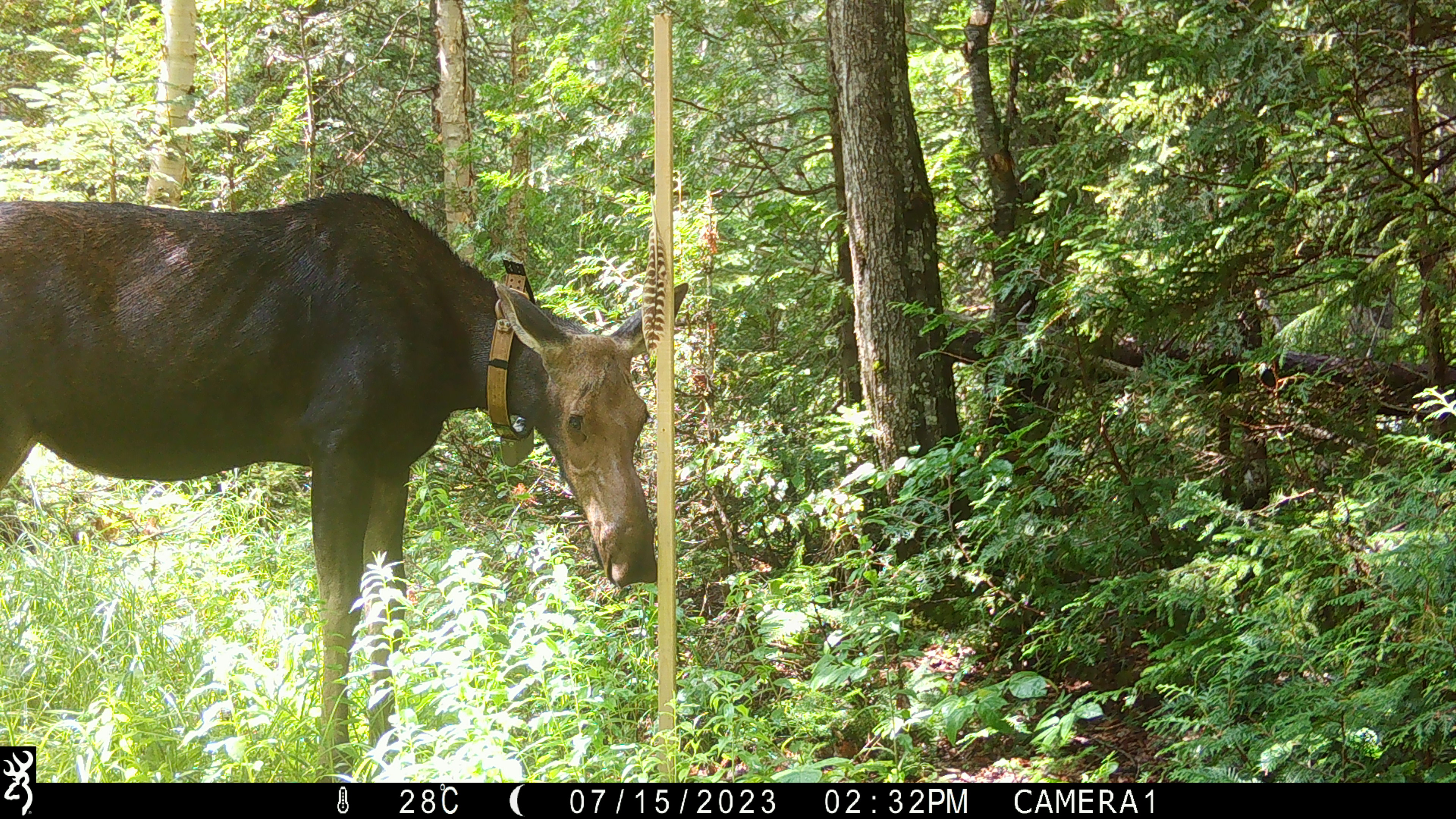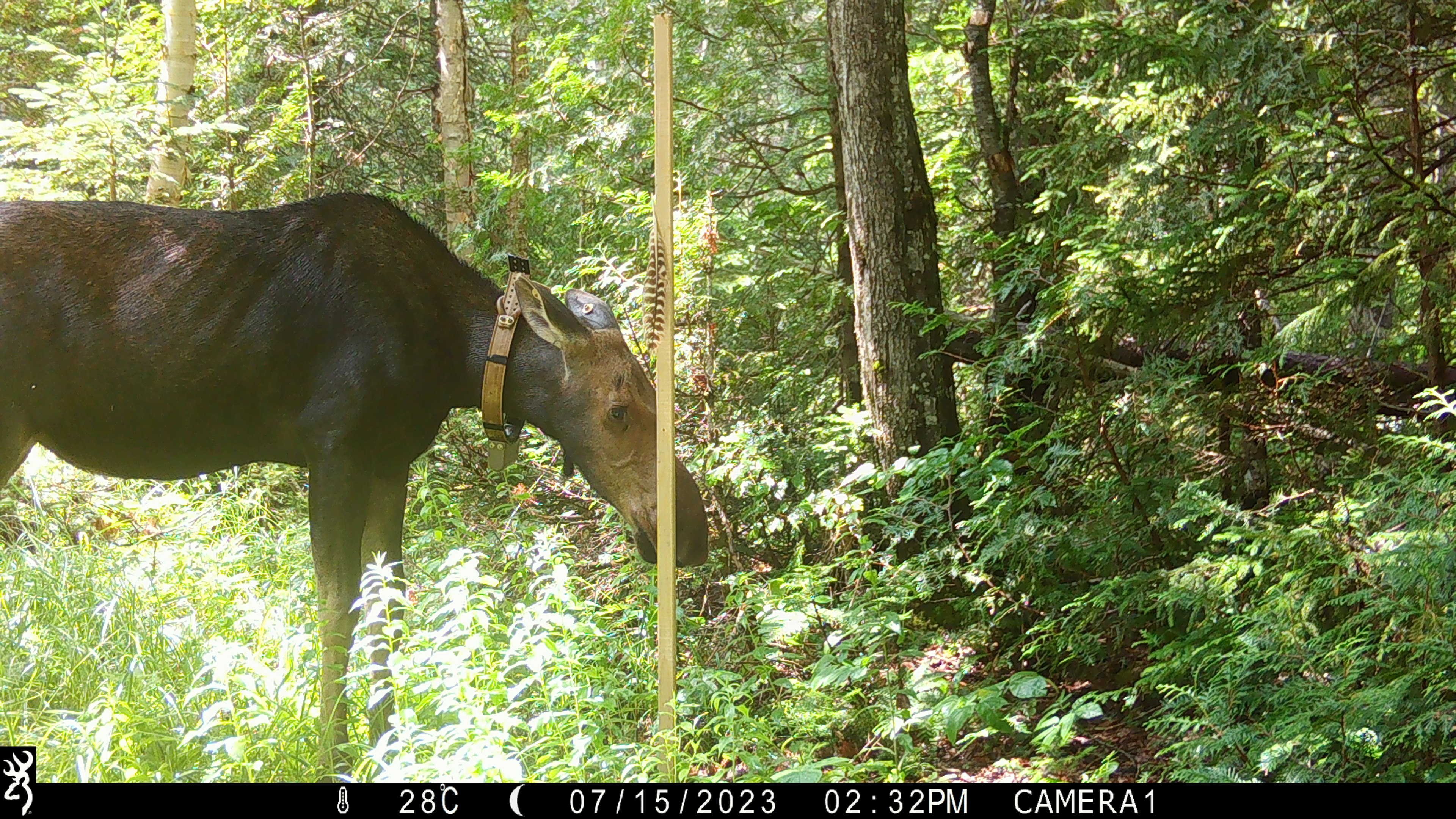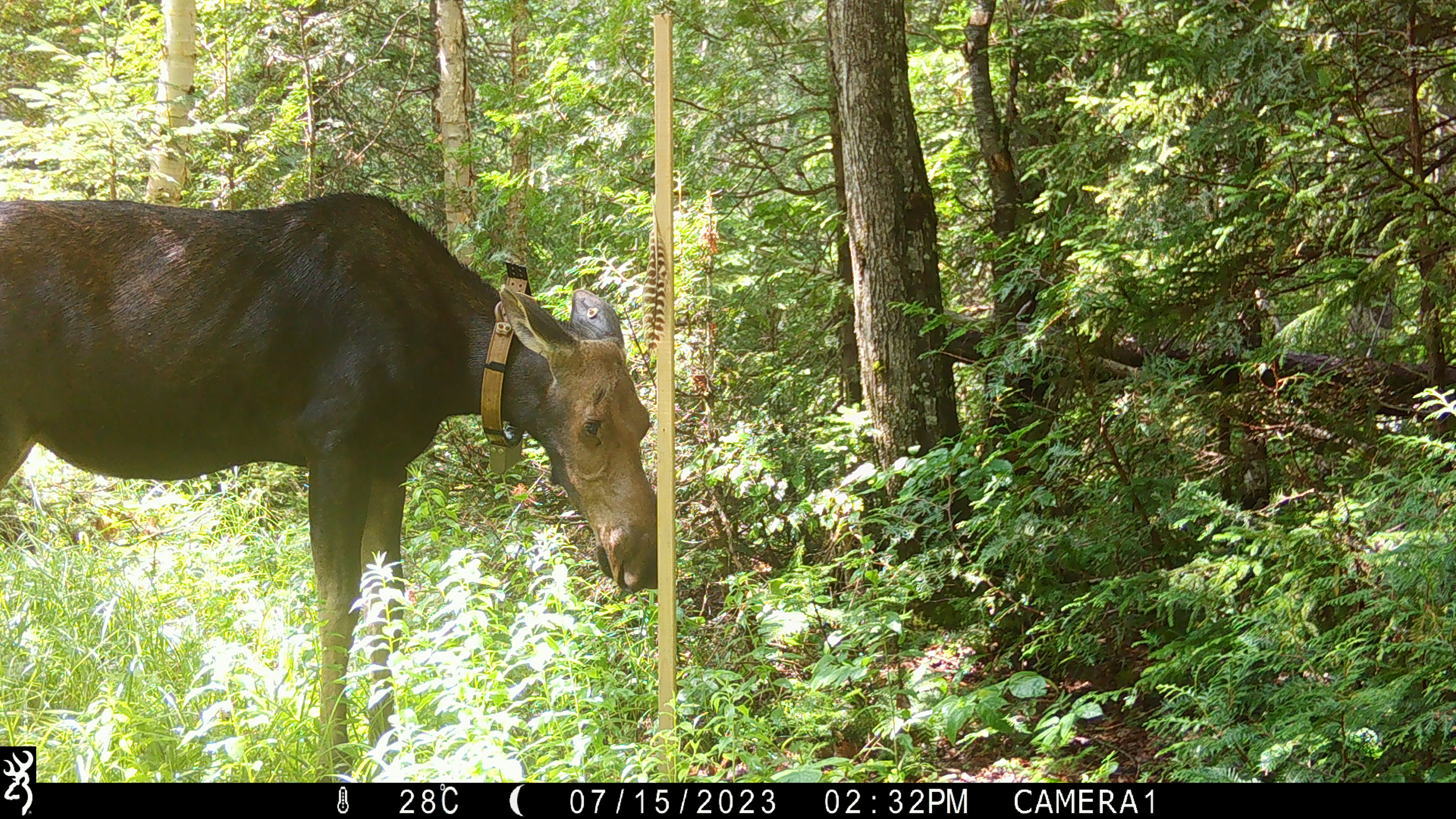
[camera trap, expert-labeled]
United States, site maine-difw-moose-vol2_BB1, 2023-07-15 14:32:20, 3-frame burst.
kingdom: Animalia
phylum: Chordata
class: Mammalia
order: Artiodactyla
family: Cervidae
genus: Alces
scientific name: Alces alces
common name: moose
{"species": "moose (Alces alces)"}